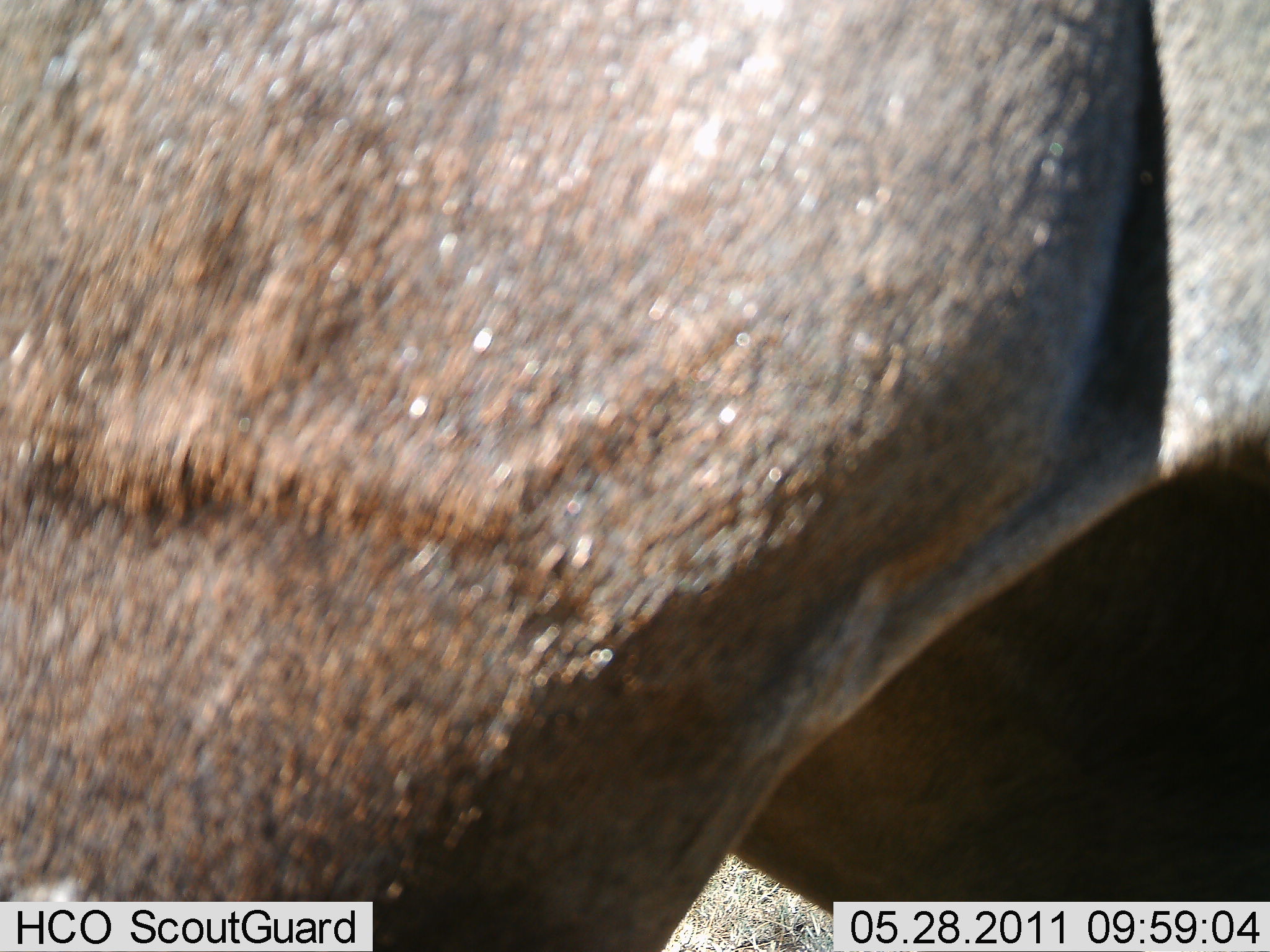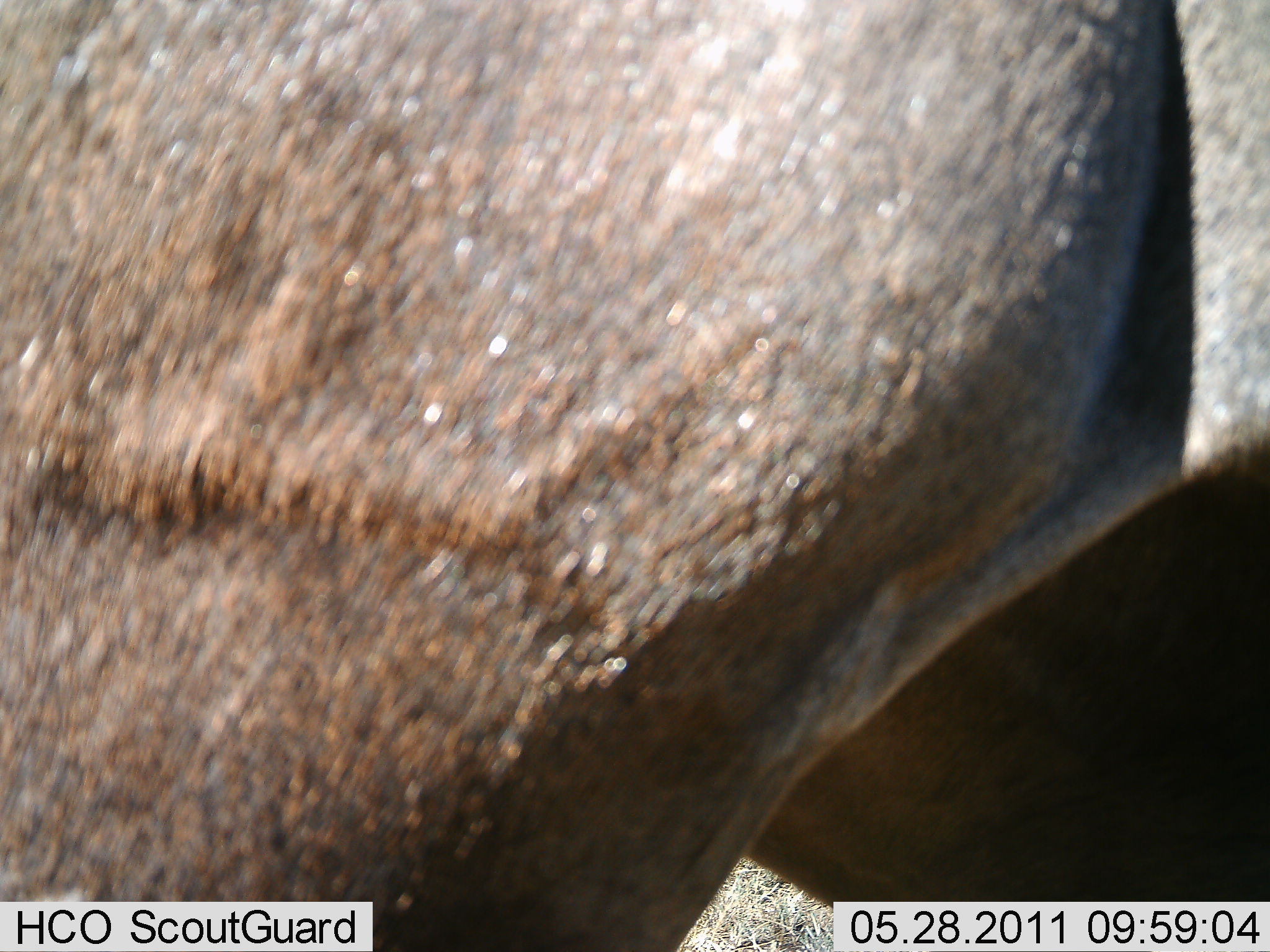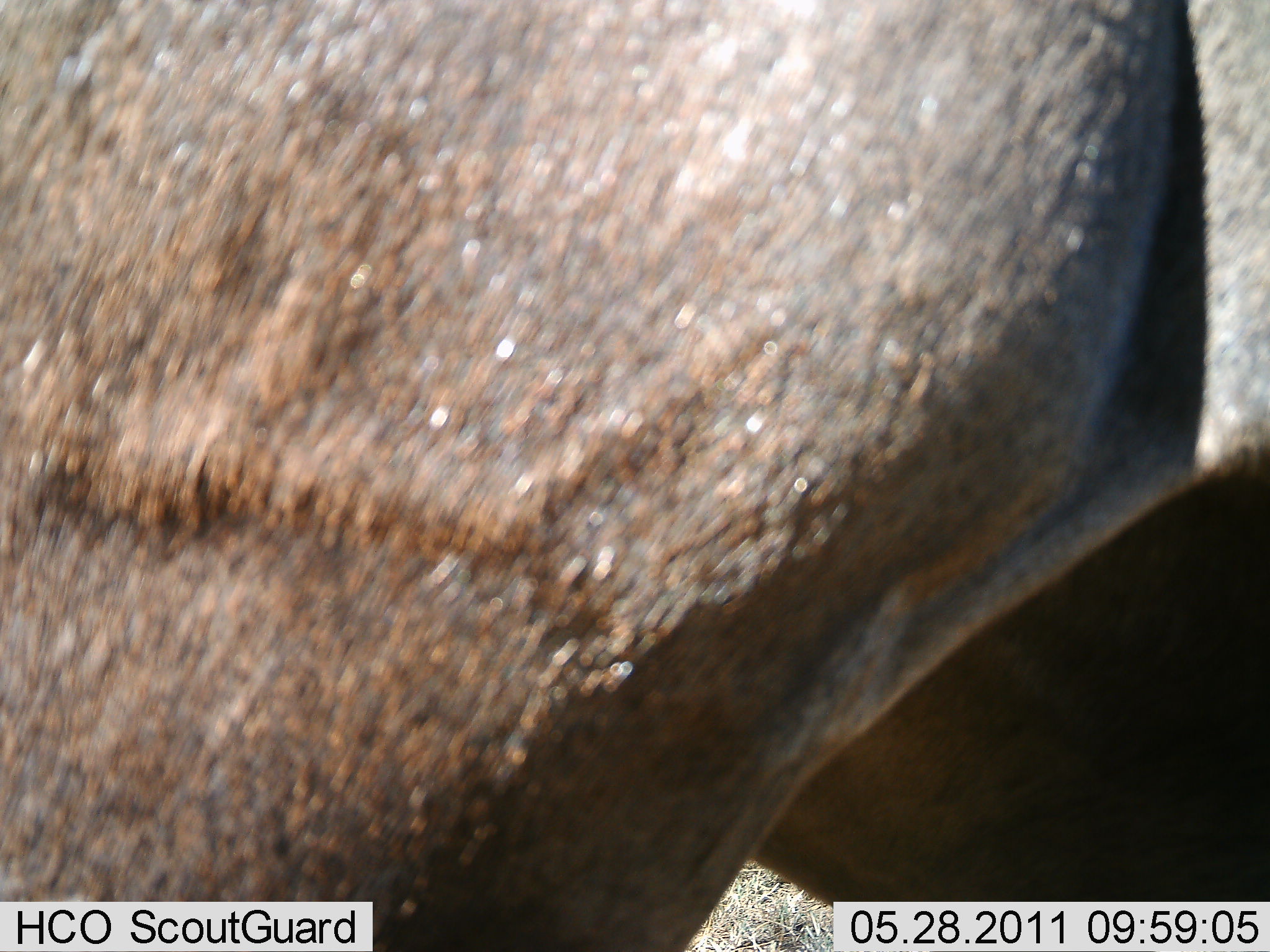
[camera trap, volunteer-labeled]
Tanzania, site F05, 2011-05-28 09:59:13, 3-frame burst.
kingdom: Animalia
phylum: Chordata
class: Mammalia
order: Artiodactyla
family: Bovidae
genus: Connochaetes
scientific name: Connochaetes taurinus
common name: blue wildebeest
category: wildebeest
Wildebeest (blue wildebeest) (Connochaetes taurinus), count 1. Behavior (volunteer vote fractions): standing 100%, resting 0%, moving 0%, interacting 0%. Young present (vote fraction): 0%. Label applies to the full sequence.